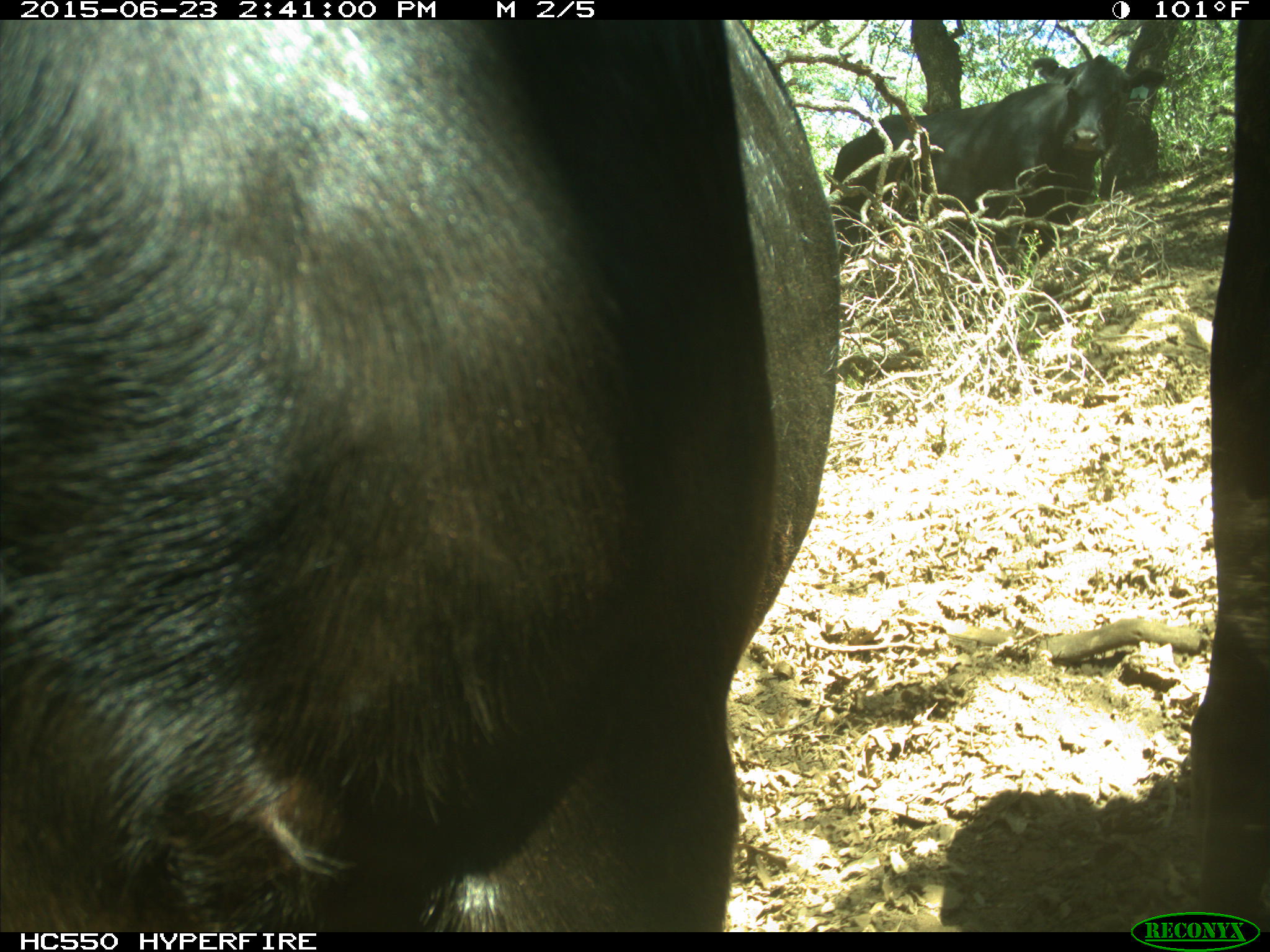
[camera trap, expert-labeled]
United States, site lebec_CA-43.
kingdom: Animalia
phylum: Chordata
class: Mammalia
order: Artiodactyla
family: Bovidae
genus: Bos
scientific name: Bos taurus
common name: domestic cow